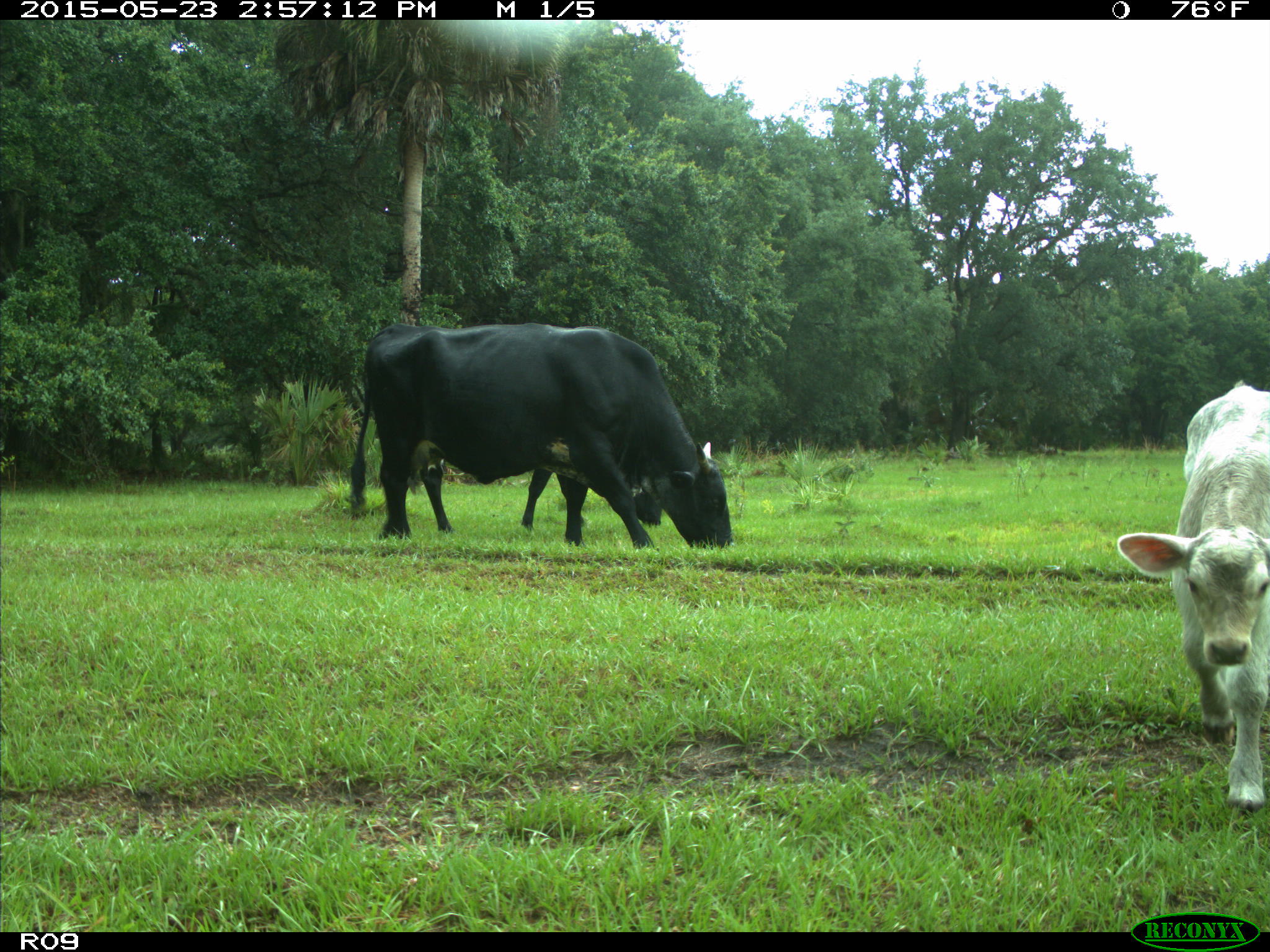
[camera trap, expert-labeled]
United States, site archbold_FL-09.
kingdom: Animalia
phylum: Chordata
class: Mammalia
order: Artiodactyla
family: Bovidae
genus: Bos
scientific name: Bos taurus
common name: domestic cow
Bos taurus (domestic cow).